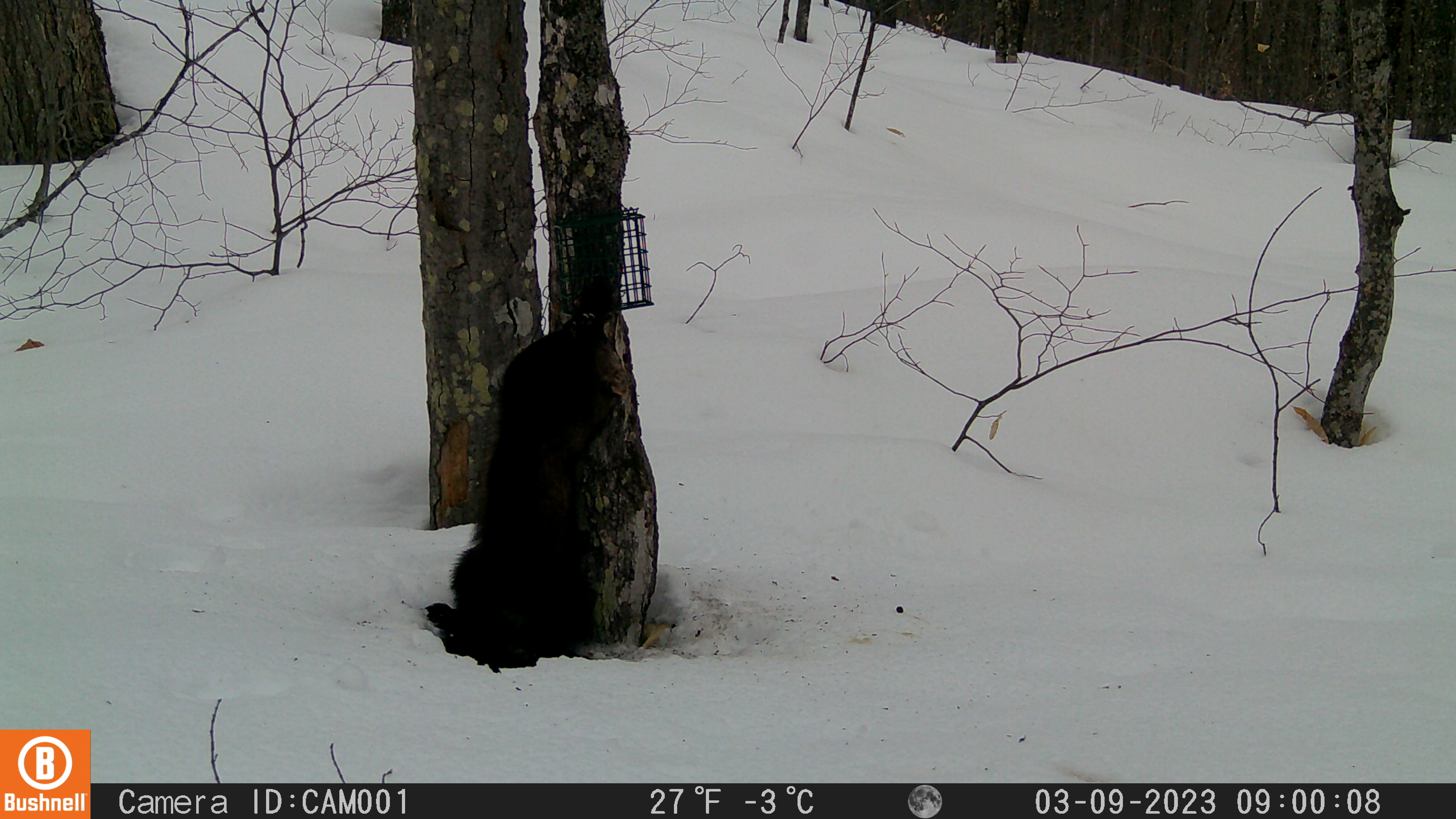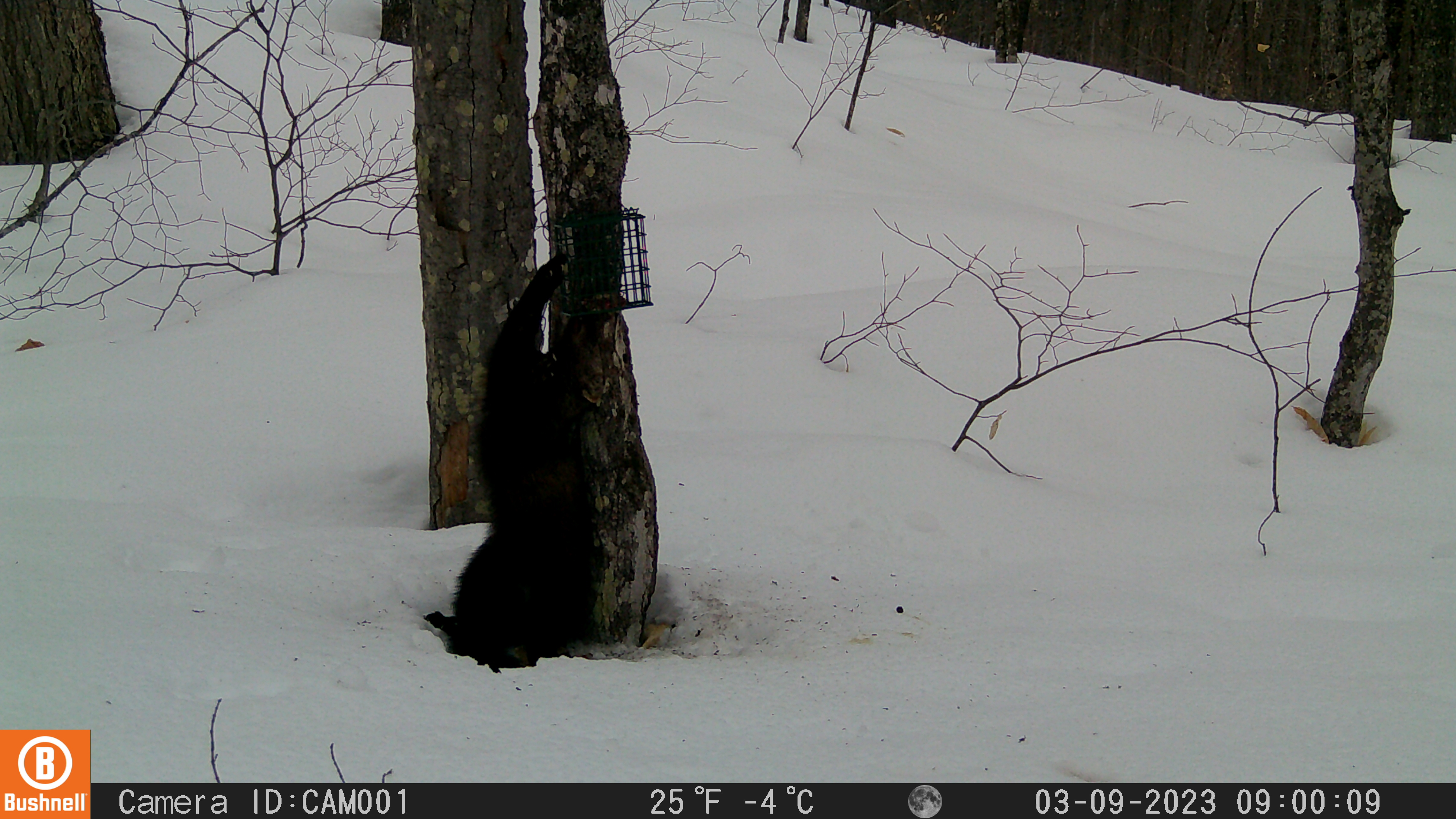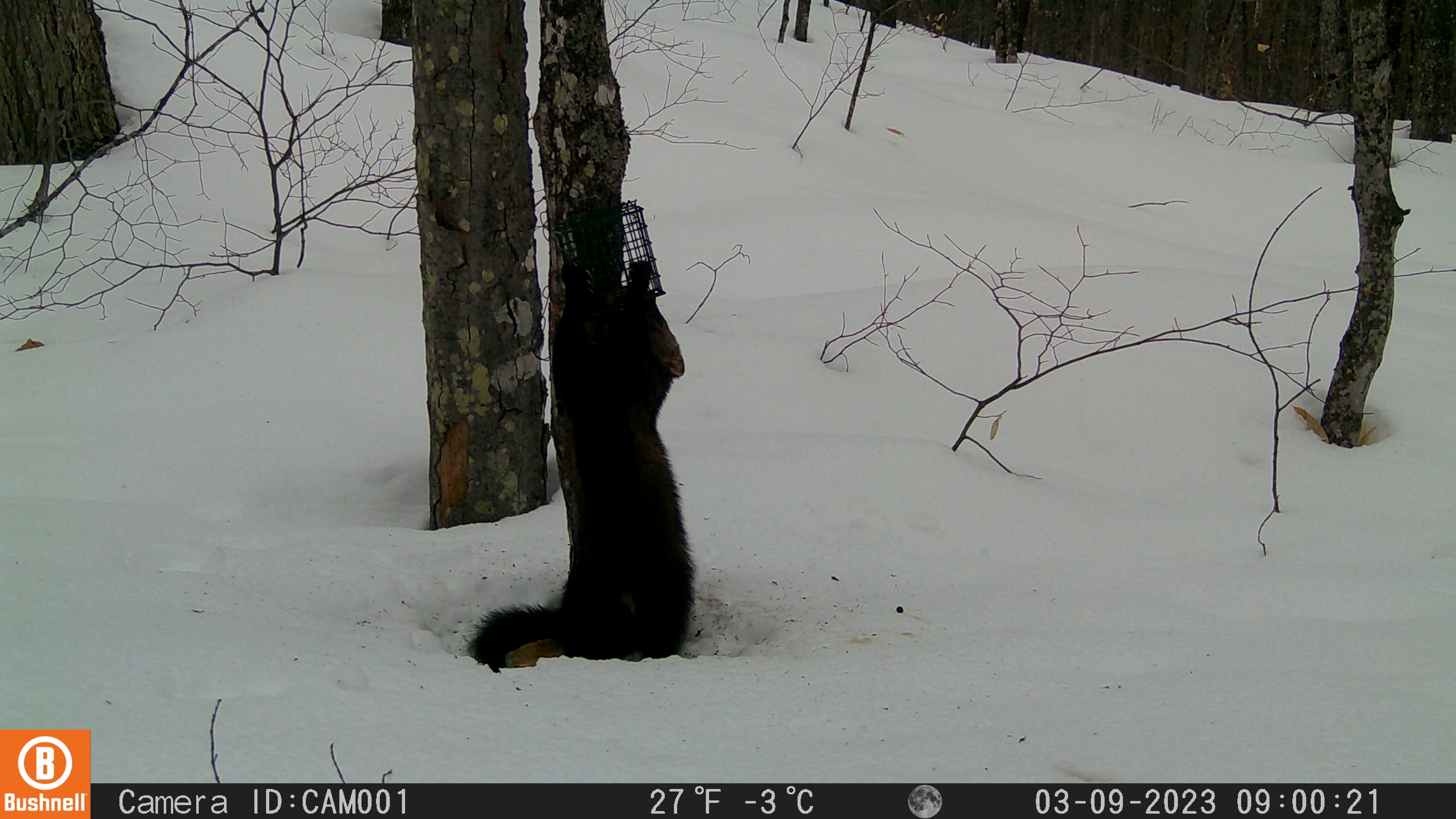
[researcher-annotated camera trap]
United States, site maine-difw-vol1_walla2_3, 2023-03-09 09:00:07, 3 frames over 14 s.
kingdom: Animalia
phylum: Chordata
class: Mammalia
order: Carnivora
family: Mustelidae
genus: Pekania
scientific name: Pekania pennanti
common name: fisher